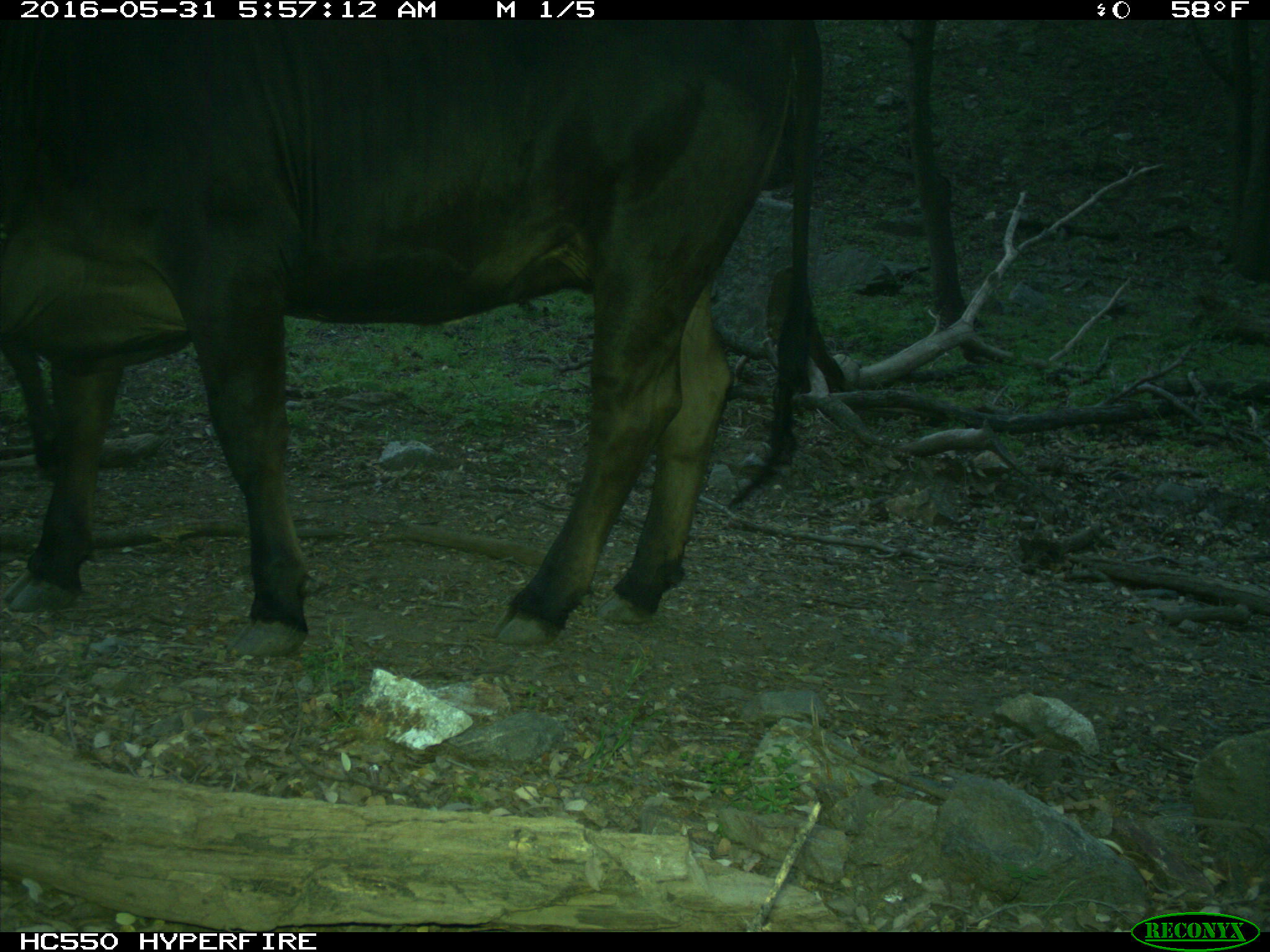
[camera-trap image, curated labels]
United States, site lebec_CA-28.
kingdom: Animalia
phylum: Chordata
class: Mammalia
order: Artiodactyla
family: Bovidae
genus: Bos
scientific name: Bos taurus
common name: domestic cow